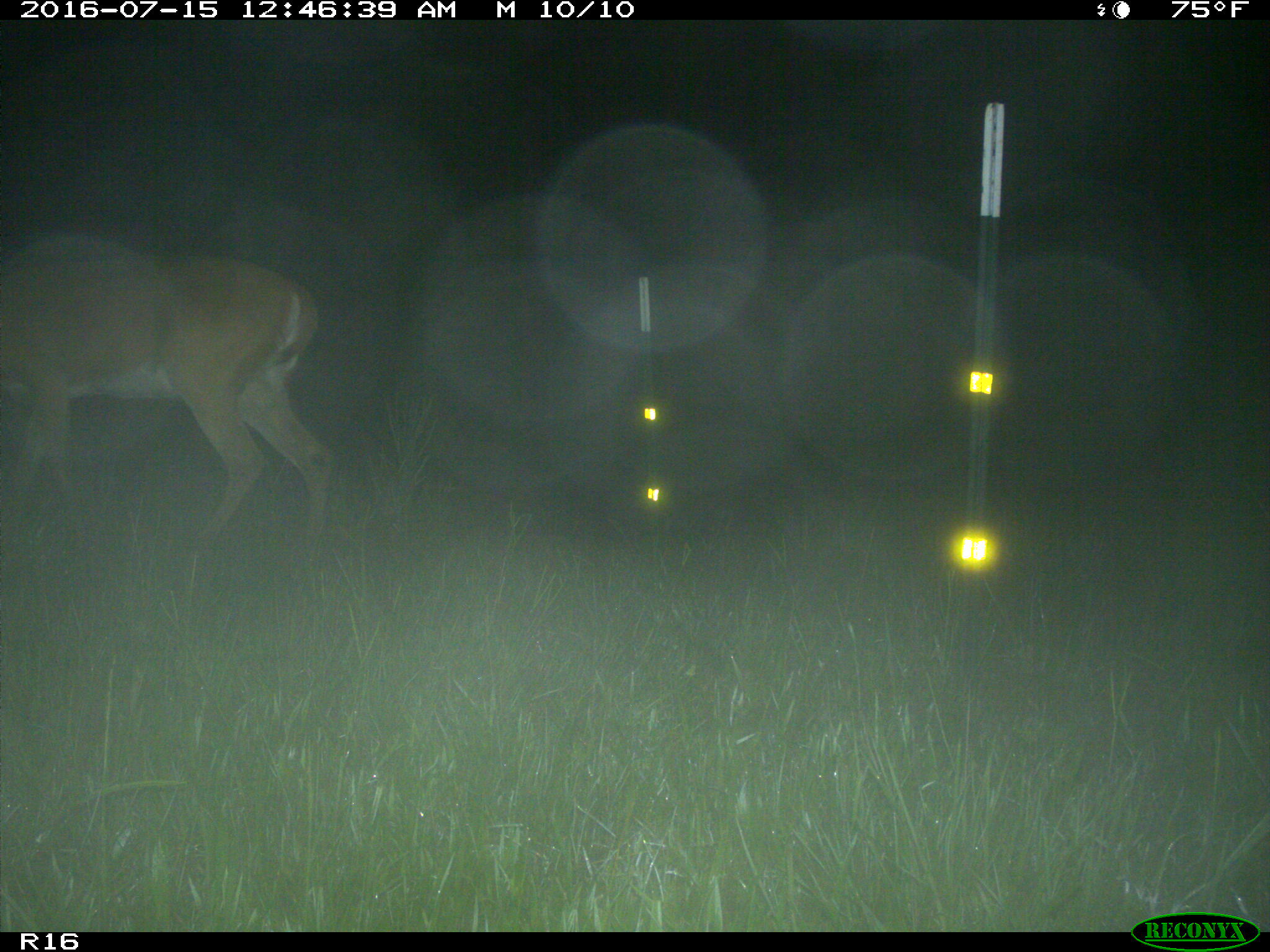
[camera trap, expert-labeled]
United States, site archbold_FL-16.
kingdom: Animalia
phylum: Chordata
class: Mammalia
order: Artiodactyla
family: Cervidae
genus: Odocoileus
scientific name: Odocoileus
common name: deer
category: unidentified deer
Unidentified deer (deer) (Odocoileus).